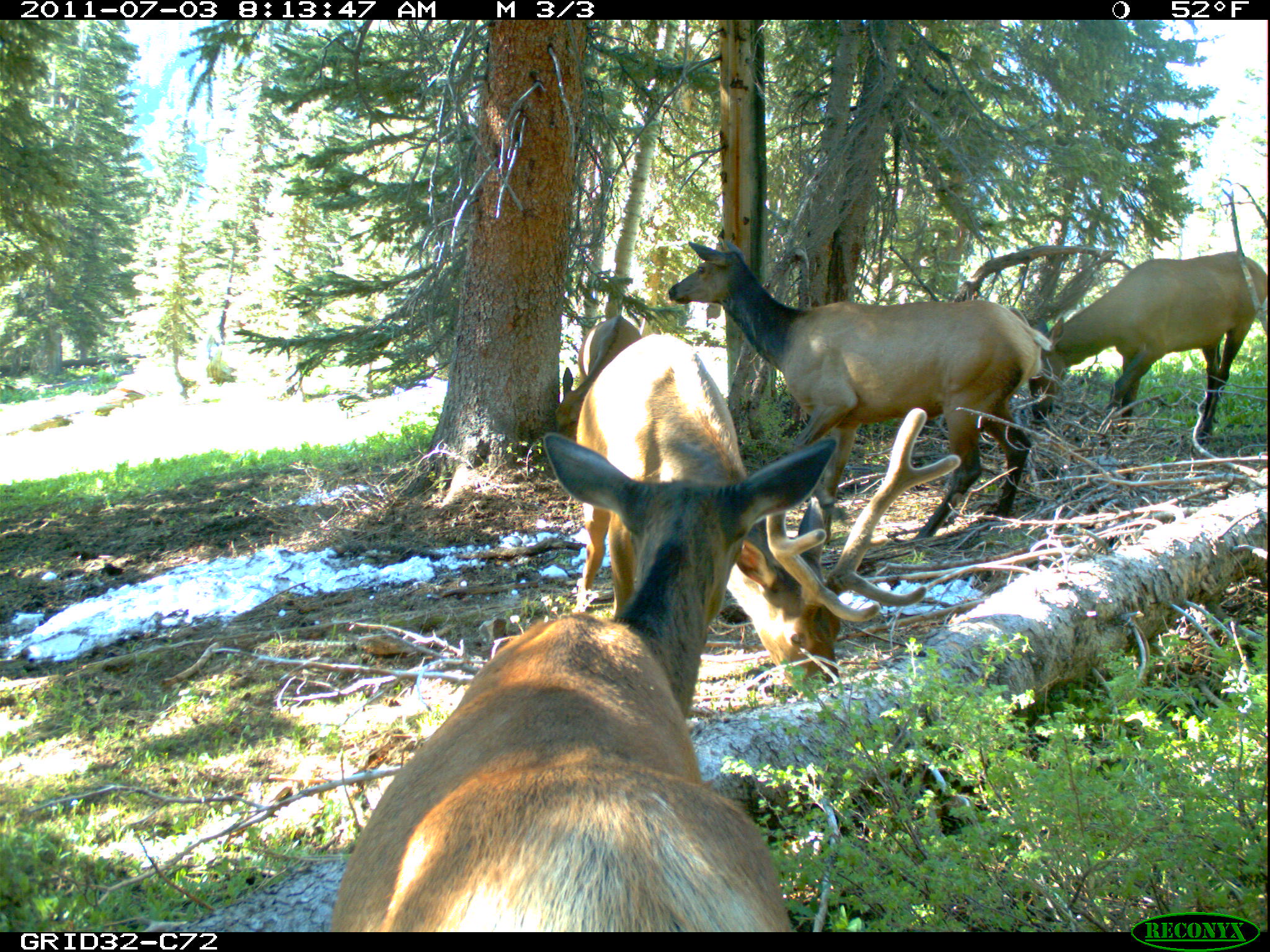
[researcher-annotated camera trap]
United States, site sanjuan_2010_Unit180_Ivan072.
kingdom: Animalia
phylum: Chordata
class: Mammalia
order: Artiodactyla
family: Cervidae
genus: Cervus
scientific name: Cervus elaphus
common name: red deer